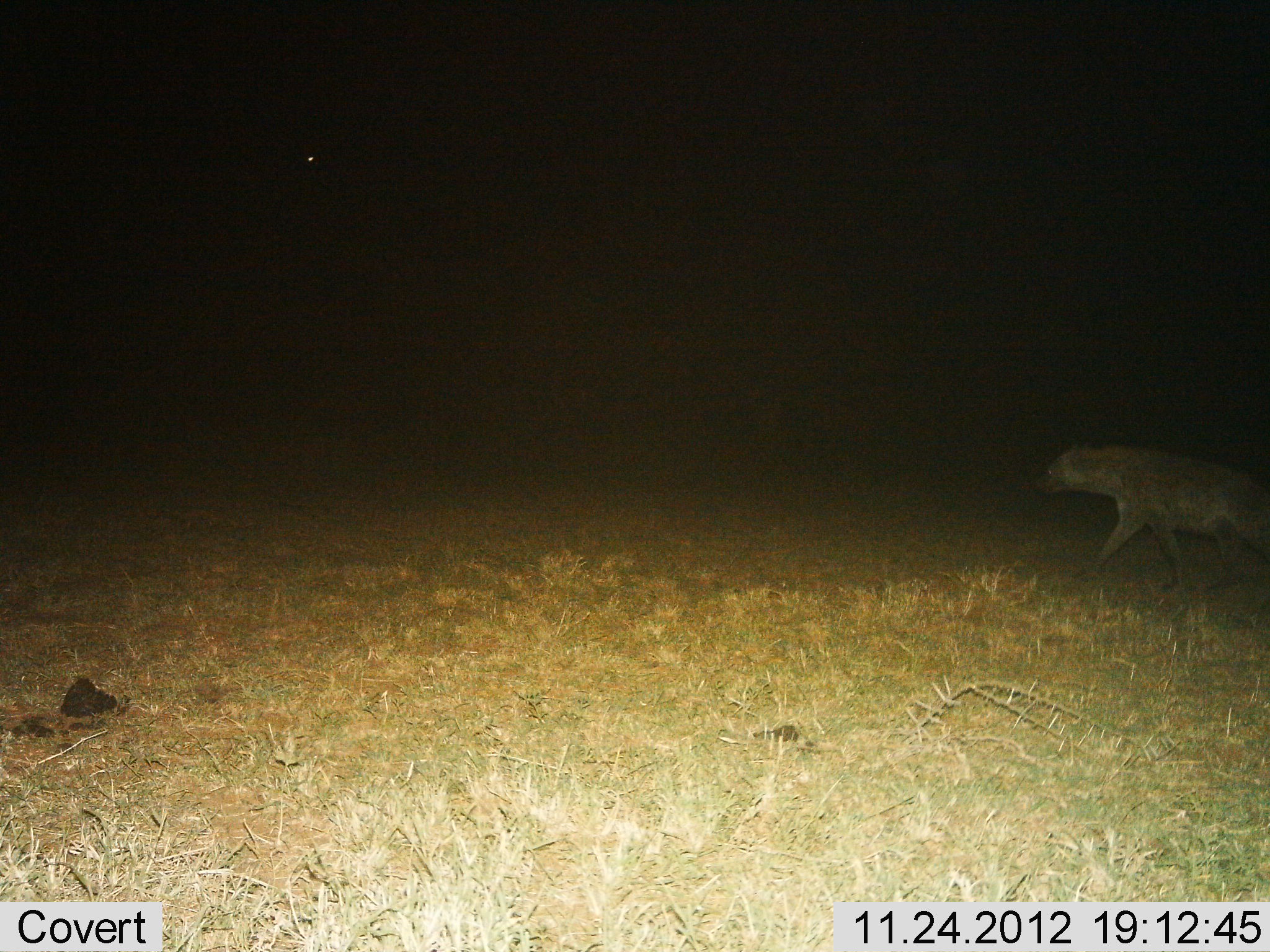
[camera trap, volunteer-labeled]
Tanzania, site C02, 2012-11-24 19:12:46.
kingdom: Animalia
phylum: Chordata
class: Mammalia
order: Carnivora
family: Hyaenidae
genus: Crocuta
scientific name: Crocuta crocuta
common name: spotted hyena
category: hyenaspotted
Hyenaspotted (spotted hyena) (Crocuta crocuta), count 1. Behavior (volunteer vote fractions): standing 4%, resting 0%, moving 100%, interacting 0%. Young present (vote fraction): 0%. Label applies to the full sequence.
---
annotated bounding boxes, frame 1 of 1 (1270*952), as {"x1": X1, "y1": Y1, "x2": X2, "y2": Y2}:
animal: {"x1": 1036, "y1": 444, "x2": 1270, "y2": 591}